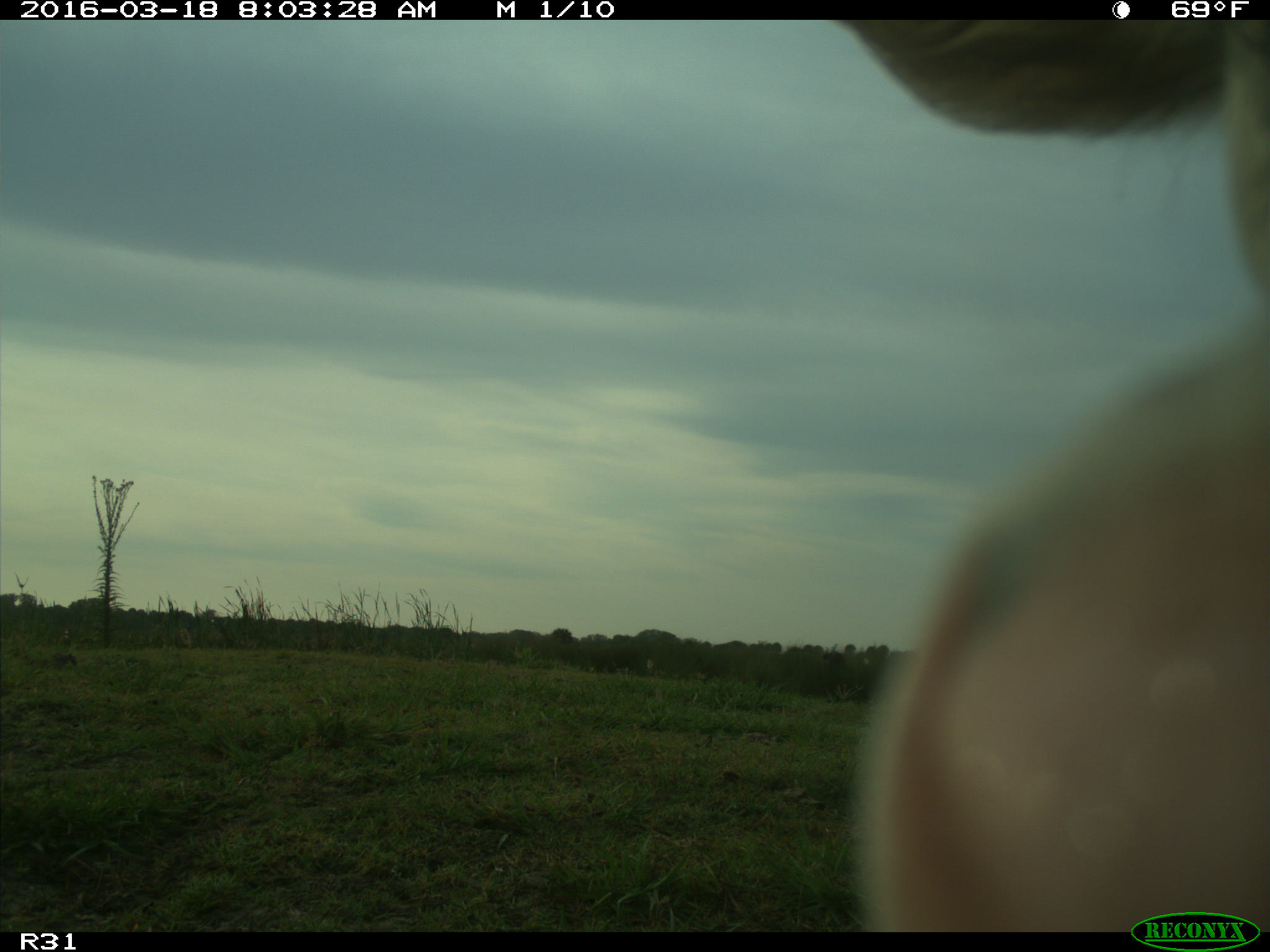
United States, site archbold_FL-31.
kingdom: Animalia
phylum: Chordata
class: Mammalia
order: Artiodactyla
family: Bovidae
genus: Bos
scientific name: Bos taurus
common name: domestic cow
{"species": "Bos taurus (domestic cow)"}